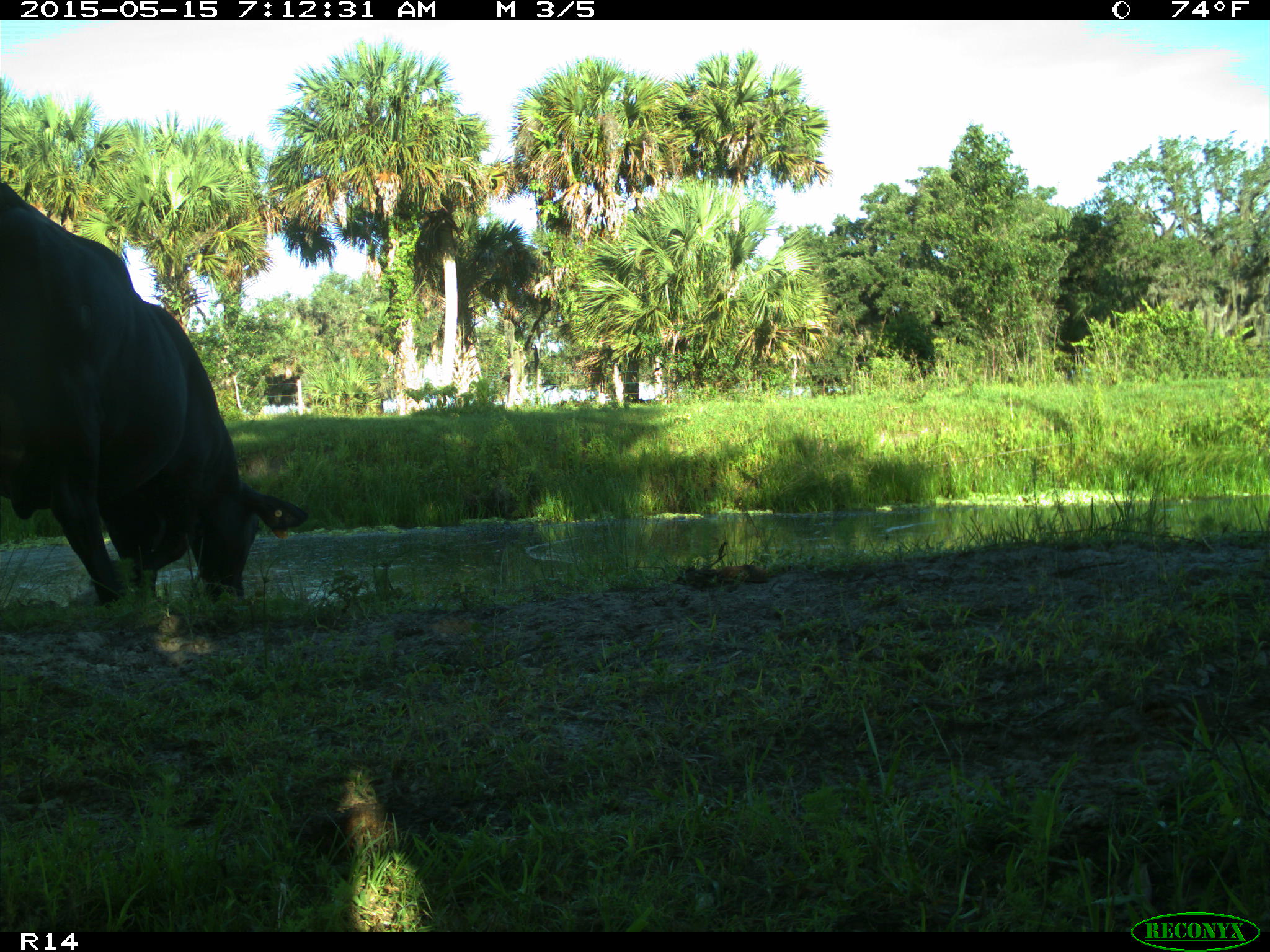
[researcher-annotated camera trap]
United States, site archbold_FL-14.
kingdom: Animalia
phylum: Chordata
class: Mammalia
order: Artiodactyla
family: Bovidae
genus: Bos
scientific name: Bos taurus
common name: domestic cow